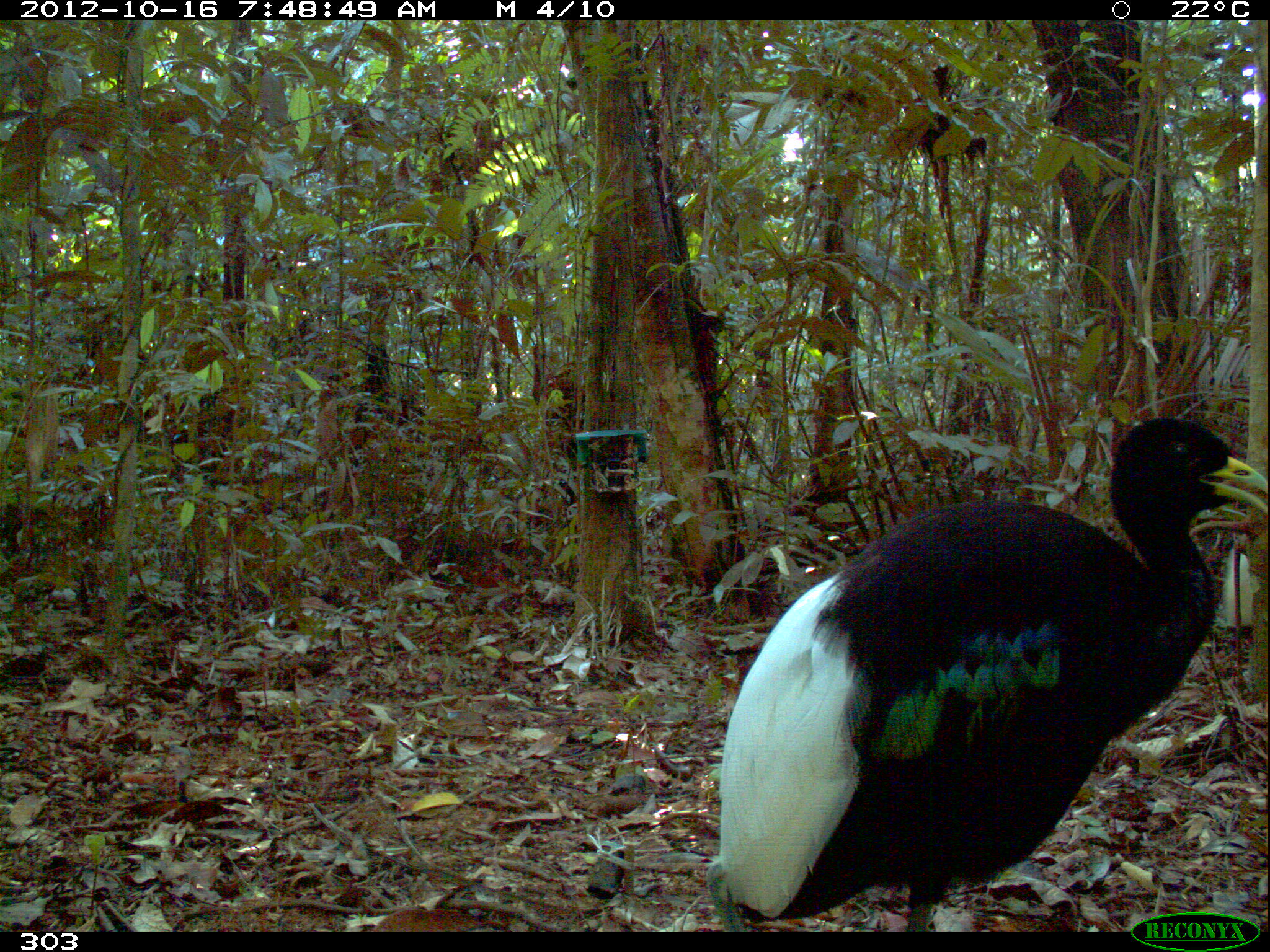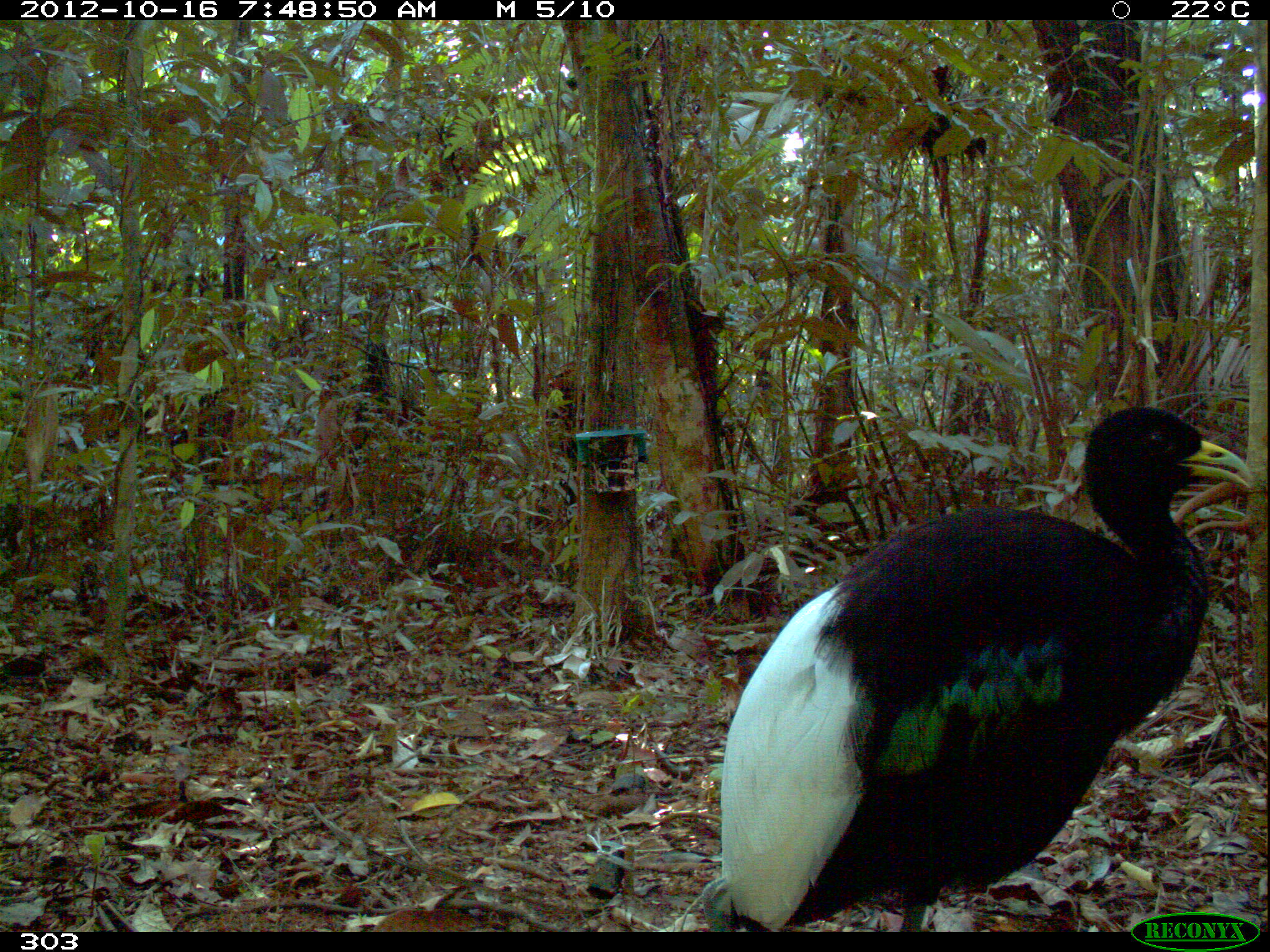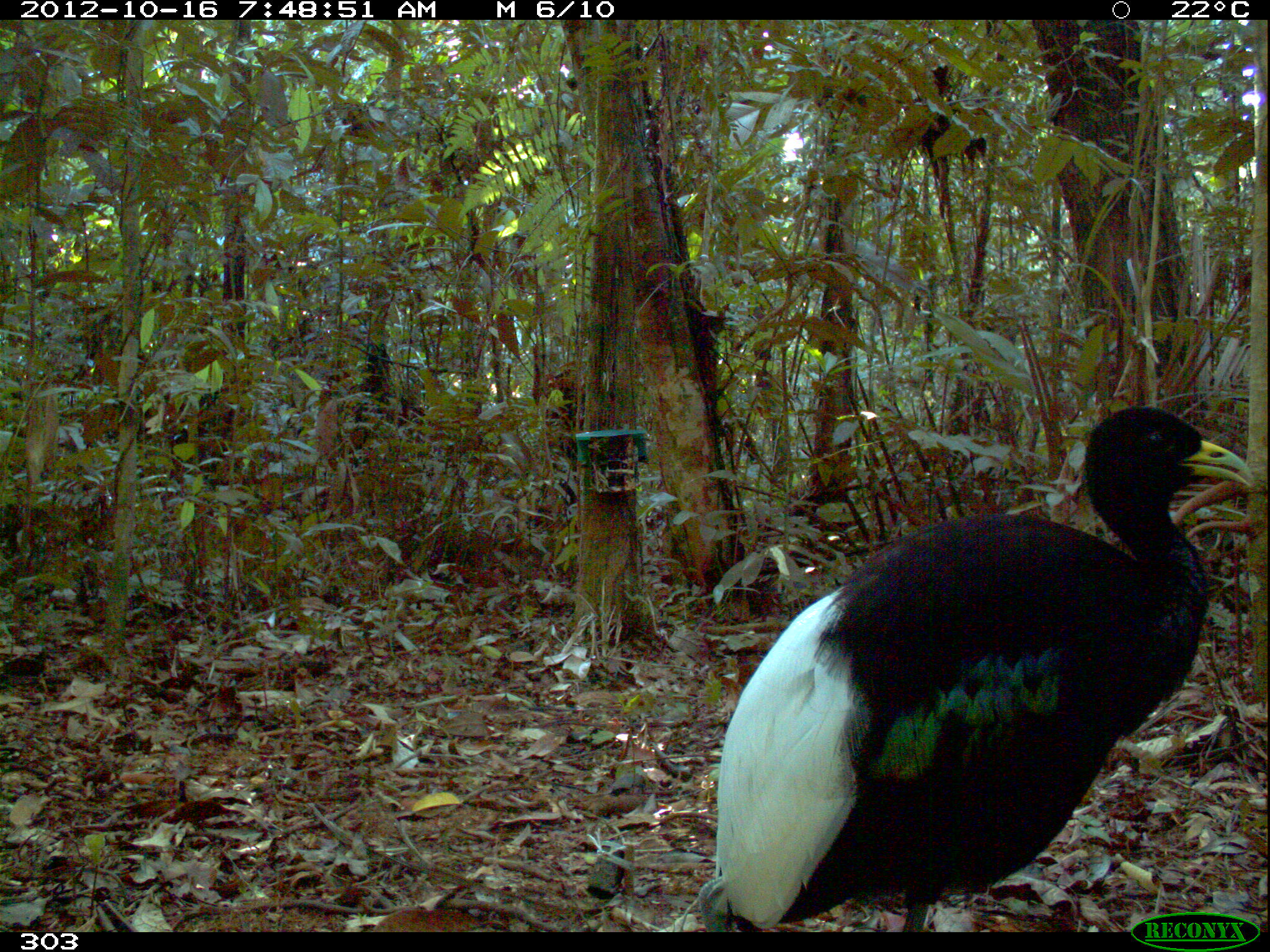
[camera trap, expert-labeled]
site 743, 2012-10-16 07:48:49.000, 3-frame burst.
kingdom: Animalia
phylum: Chordata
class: Aves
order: Gruiformes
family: Psophiidae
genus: Psophia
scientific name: Psophia leucoptera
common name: pale-winged trumpeter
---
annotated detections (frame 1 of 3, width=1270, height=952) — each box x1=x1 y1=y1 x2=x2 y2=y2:
psophia leucoptera: x1=702 y1=412 x2=1269 y2=932; x1=1220 y1=546 x2=1257 y2=630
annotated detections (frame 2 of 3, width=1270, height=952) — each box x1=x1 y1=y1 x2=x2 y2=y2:
psophia leucoptera: x1=700 y1=405 x2=1254 y2=932